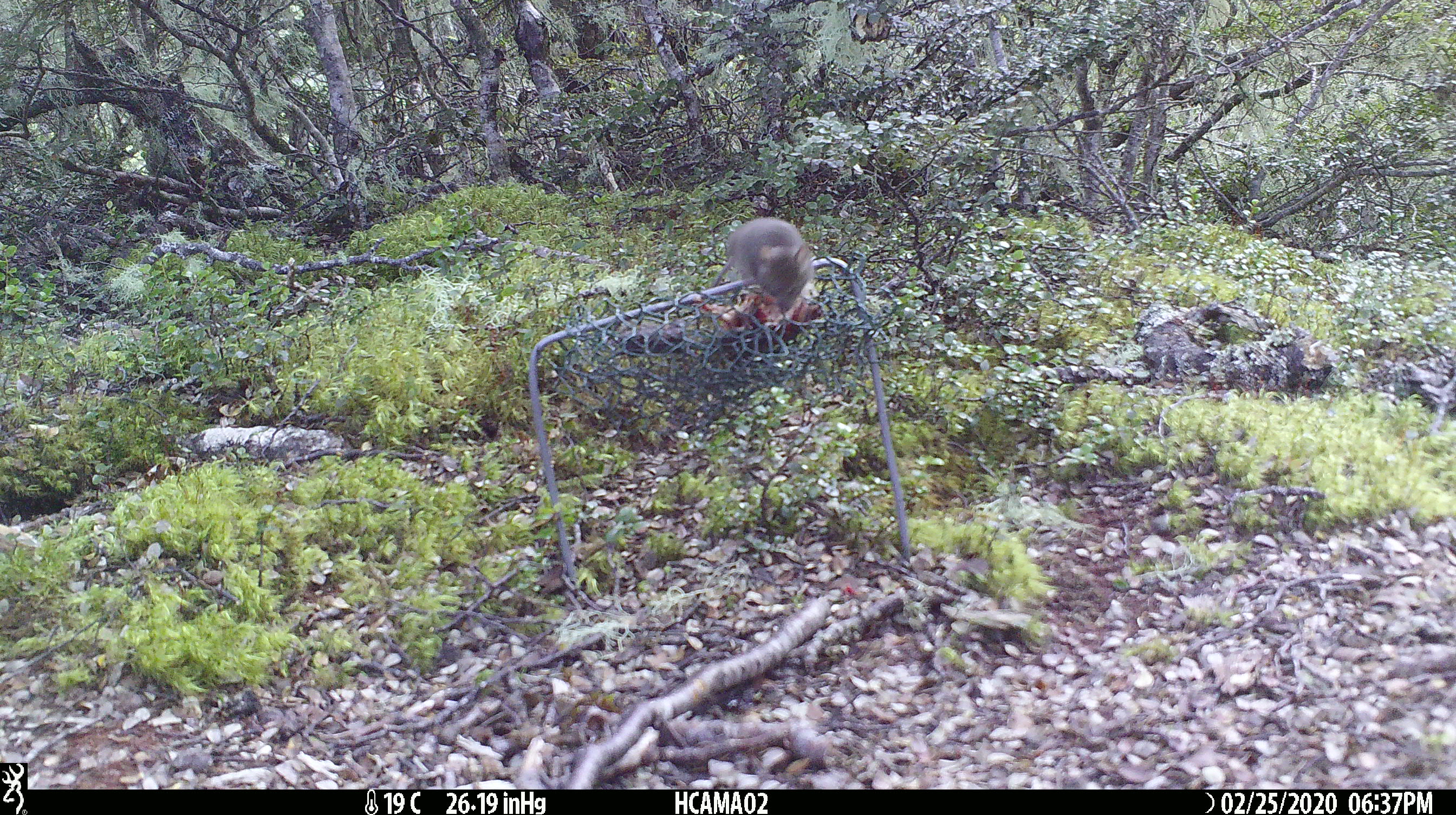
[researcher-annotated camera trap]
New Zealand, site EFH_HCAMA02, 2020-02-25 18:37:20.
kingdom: Animalia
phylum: Chordata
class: Mammalia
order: Rodentia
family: Muridae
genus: Mus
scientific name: Mus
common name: mouse